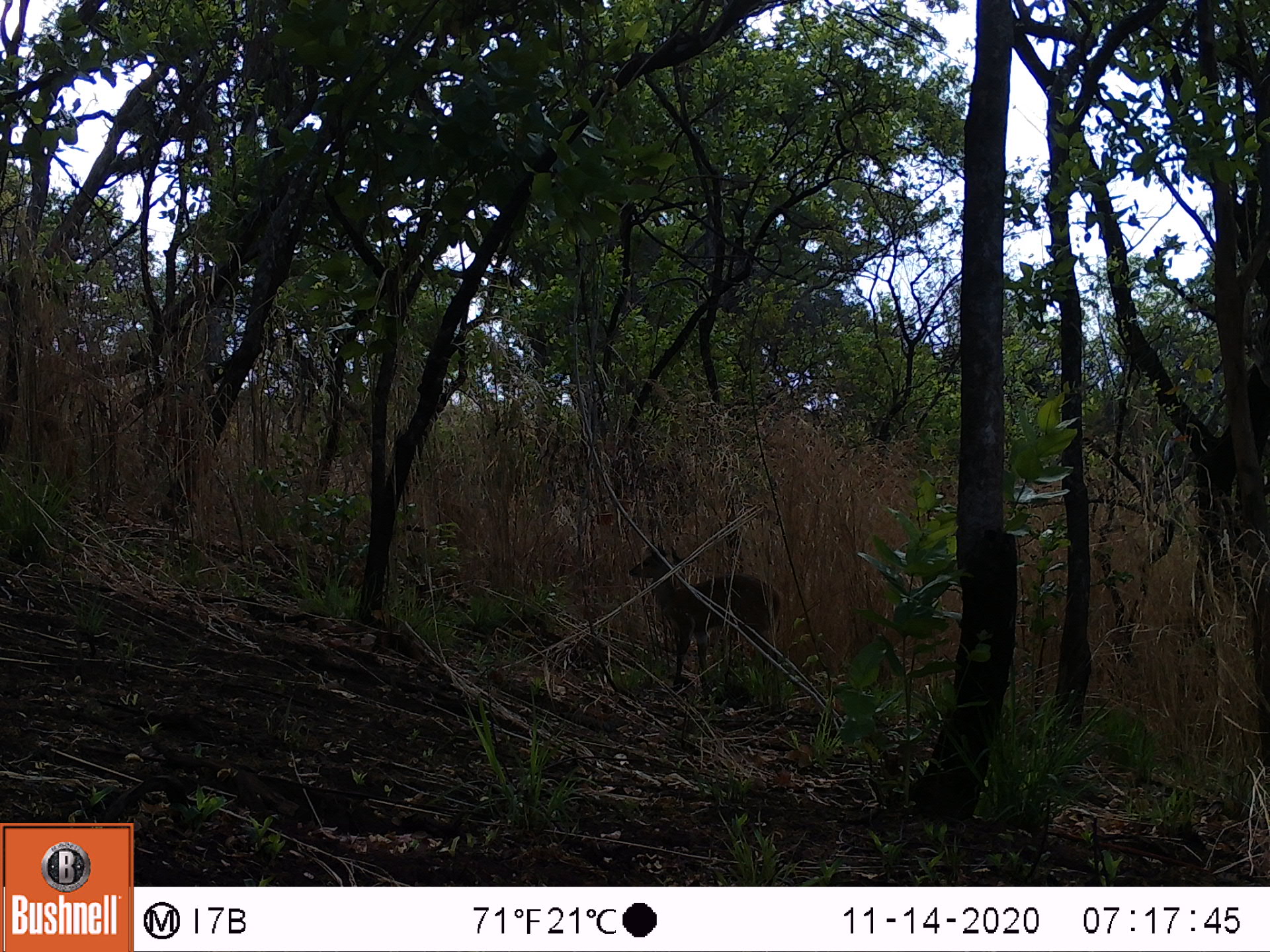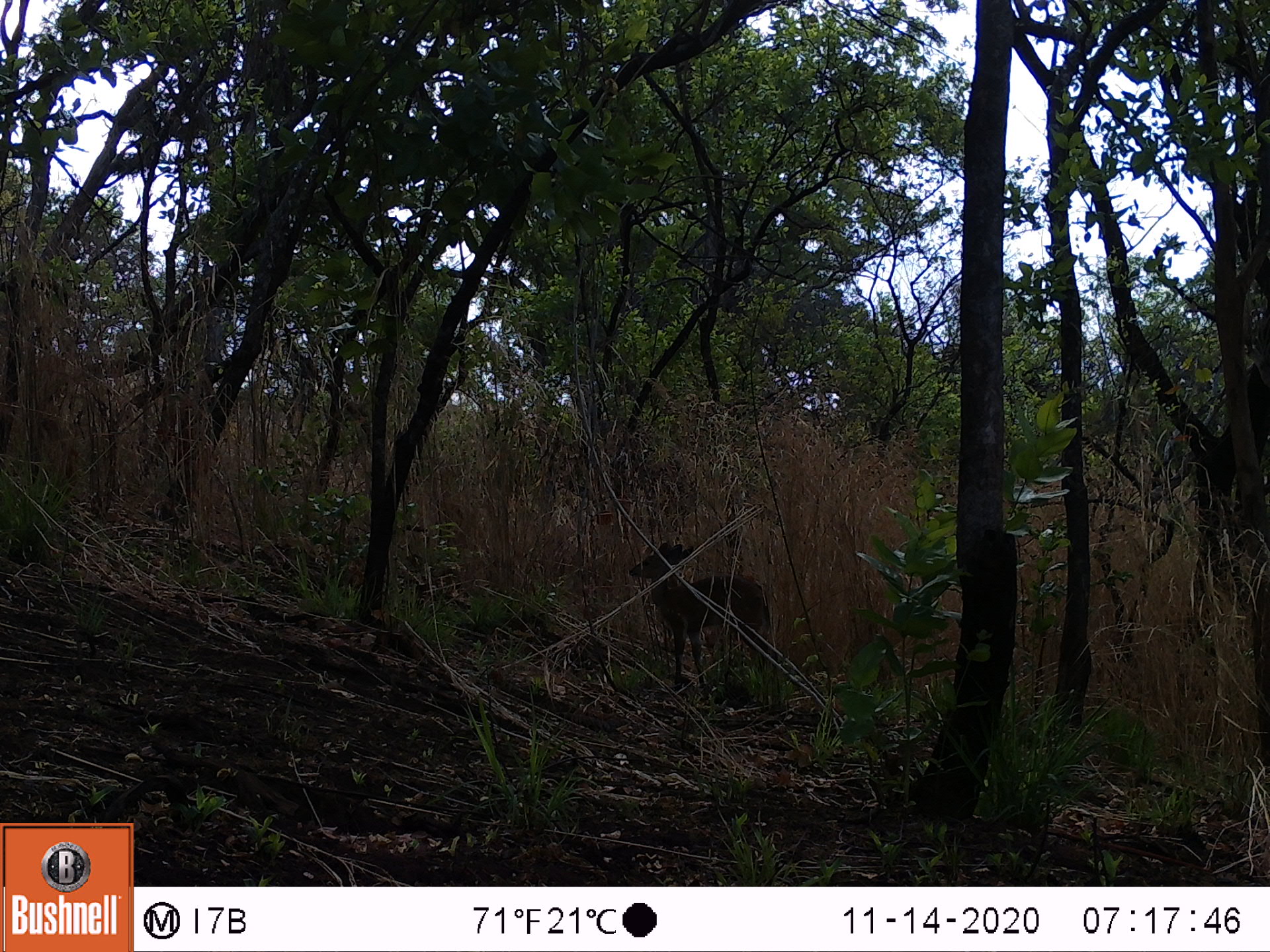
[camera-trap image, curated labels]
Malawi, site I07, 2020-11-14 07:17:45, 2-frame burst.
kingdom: Animalia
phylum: Chordata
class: Mammalia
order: Artiodactyla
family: Bovidae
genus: Tragelaphus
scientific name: Tragelaphus sylvaticus sylvaticus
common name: cape bushbuck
Cape bushbuck (Tragelaphus sylvaticus sylvaticus), count 1.